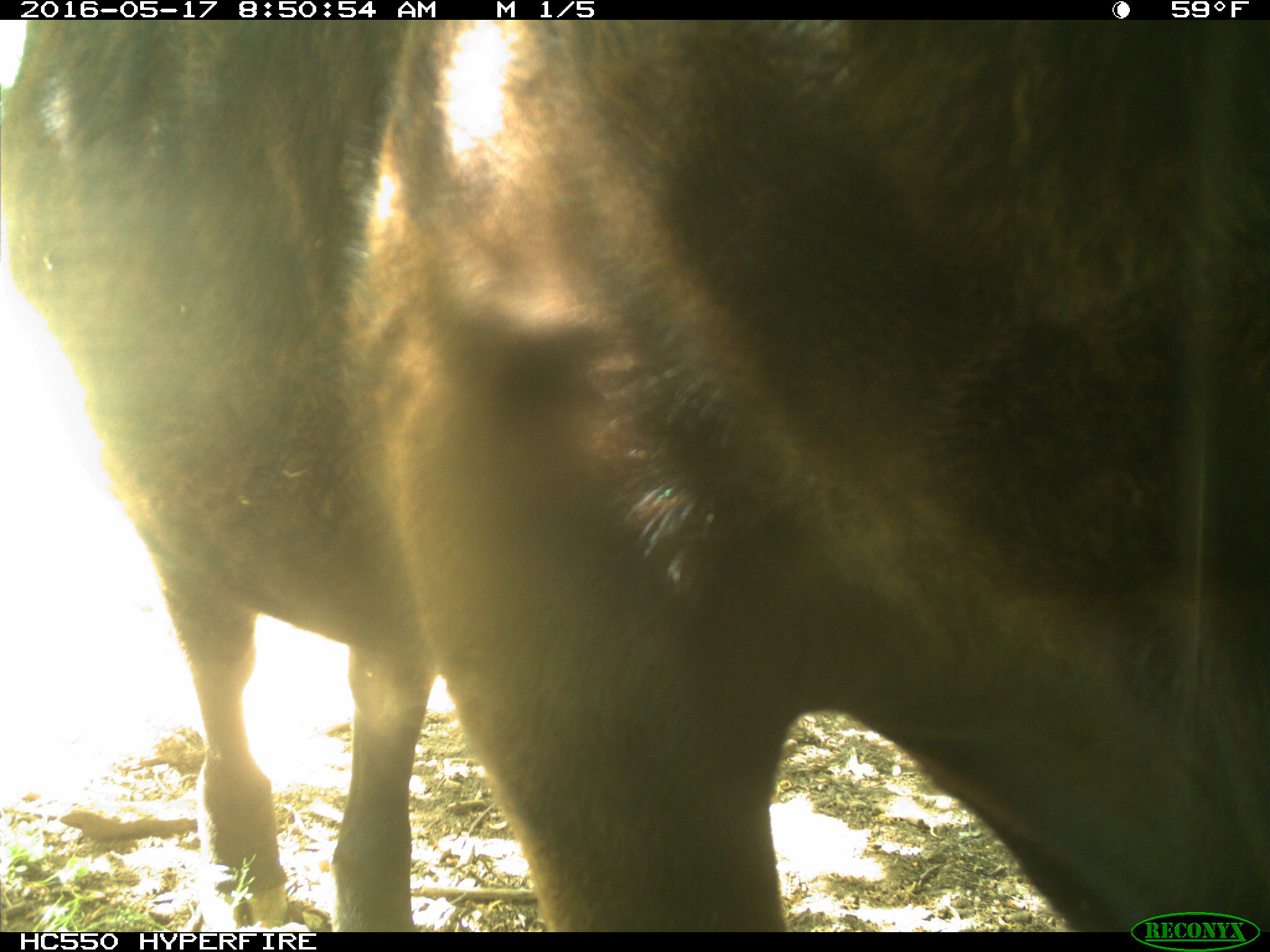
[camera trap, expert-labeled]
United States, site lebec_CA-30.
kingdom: Animalia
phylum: Chordata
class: Mammalia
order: Artiodactyla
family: Bovidae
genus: Bos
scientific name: Bos taurus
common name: domestic cow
Bos taurus (domestic cow).